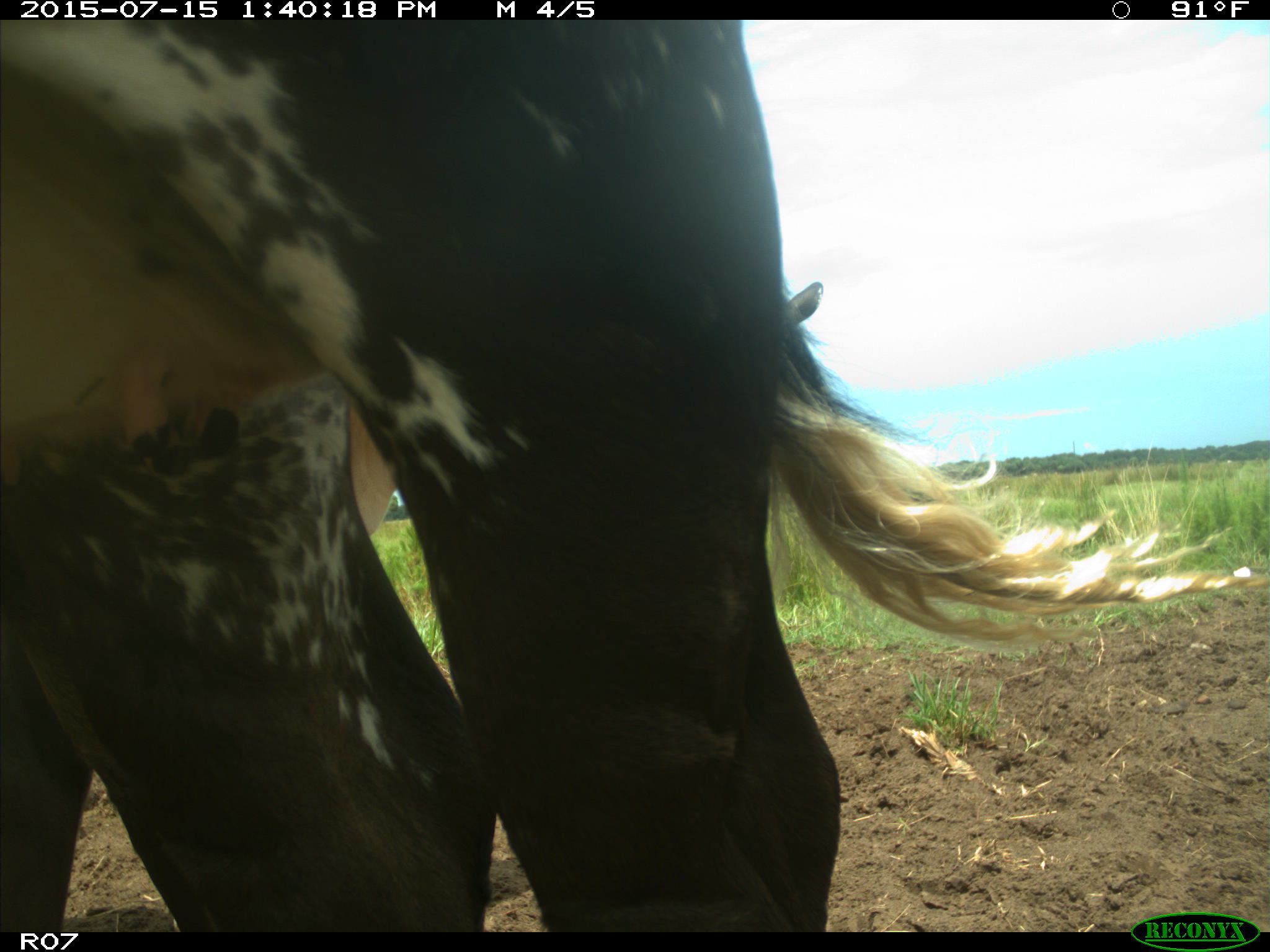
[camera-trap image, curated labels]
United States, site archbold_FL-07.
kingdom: Animalia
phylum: Chordata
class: Mammalia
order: Artiodactyla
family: Bovidae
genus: Bos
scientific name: Bos taurus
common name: domestic cow